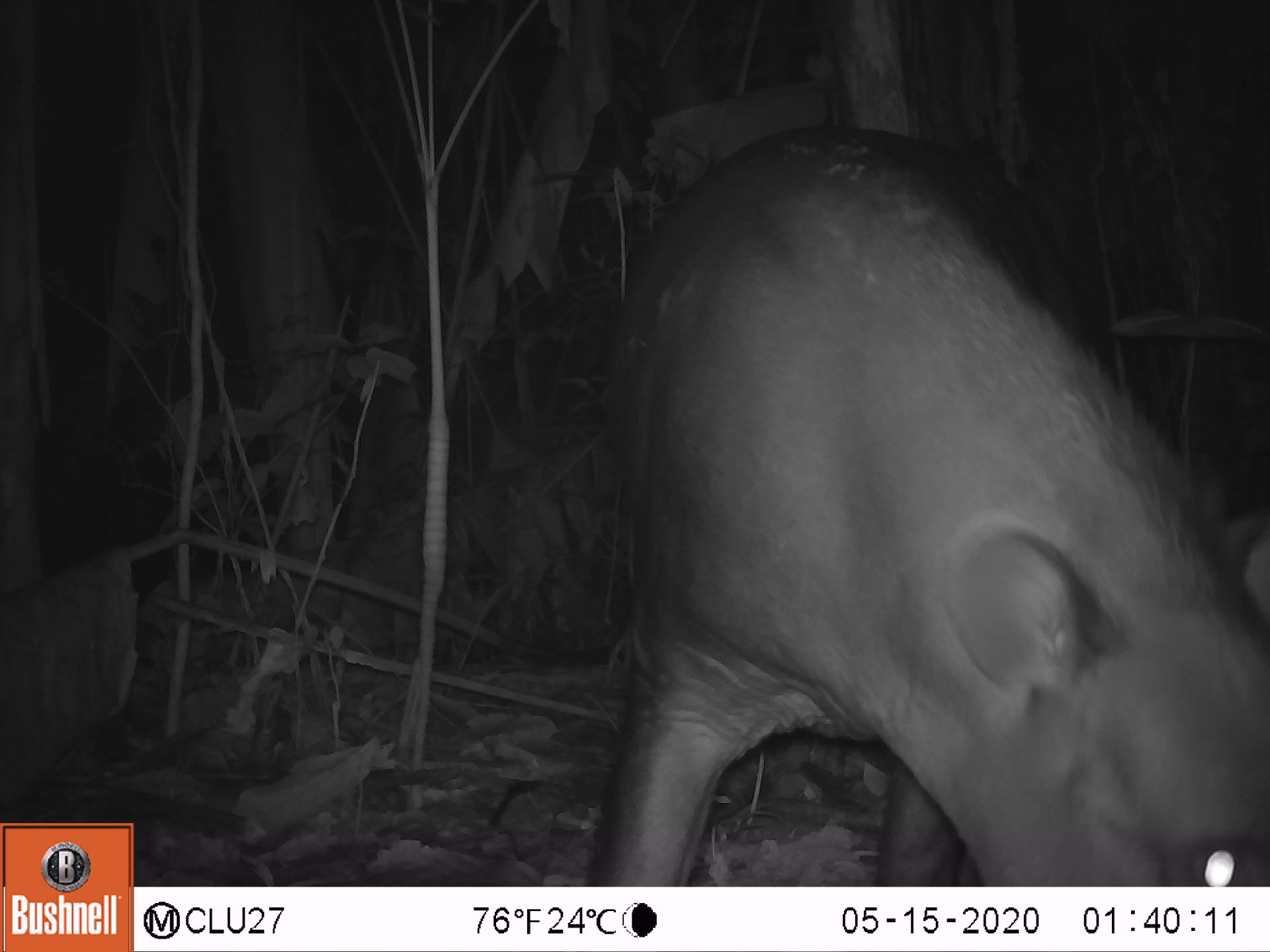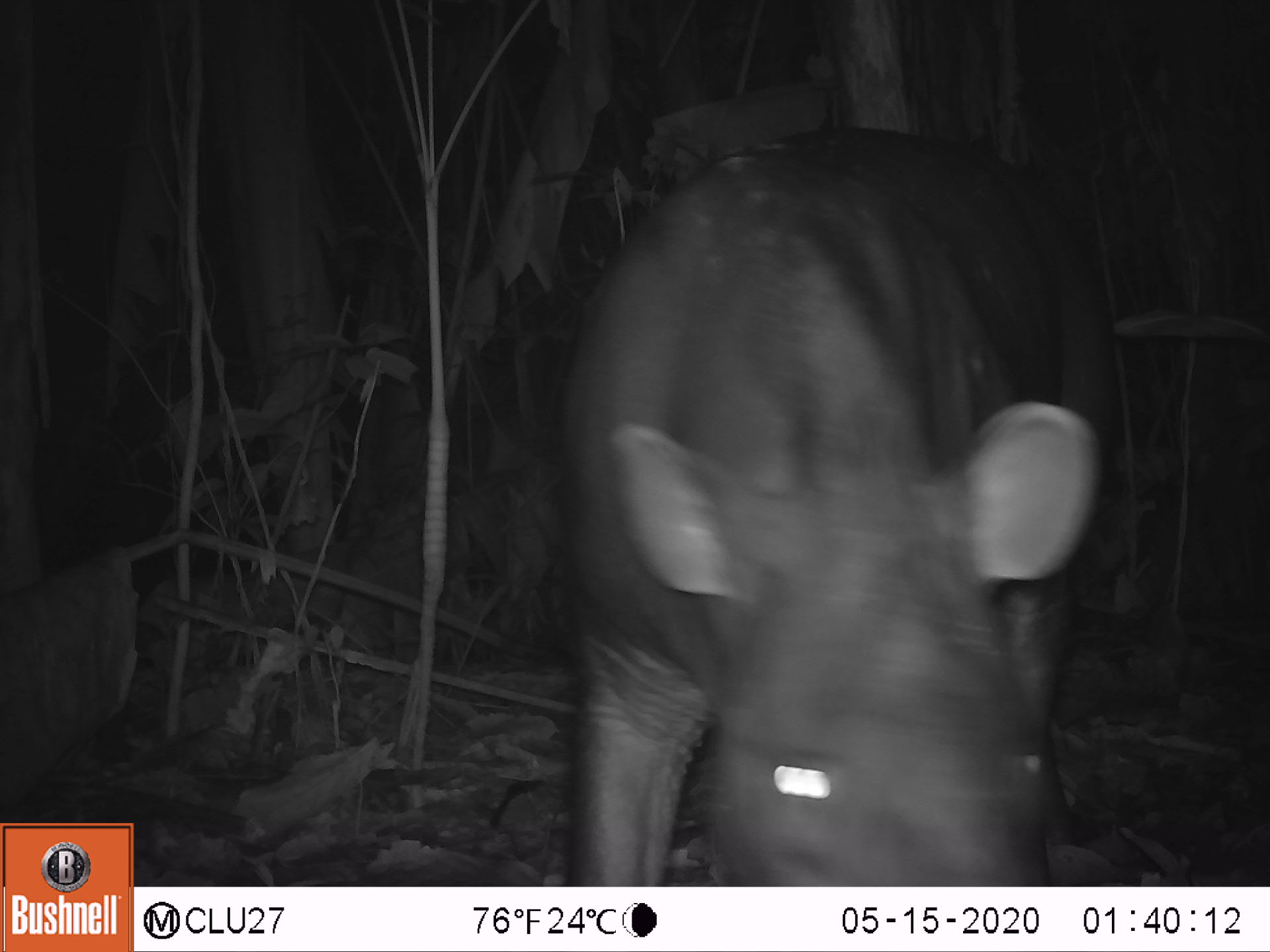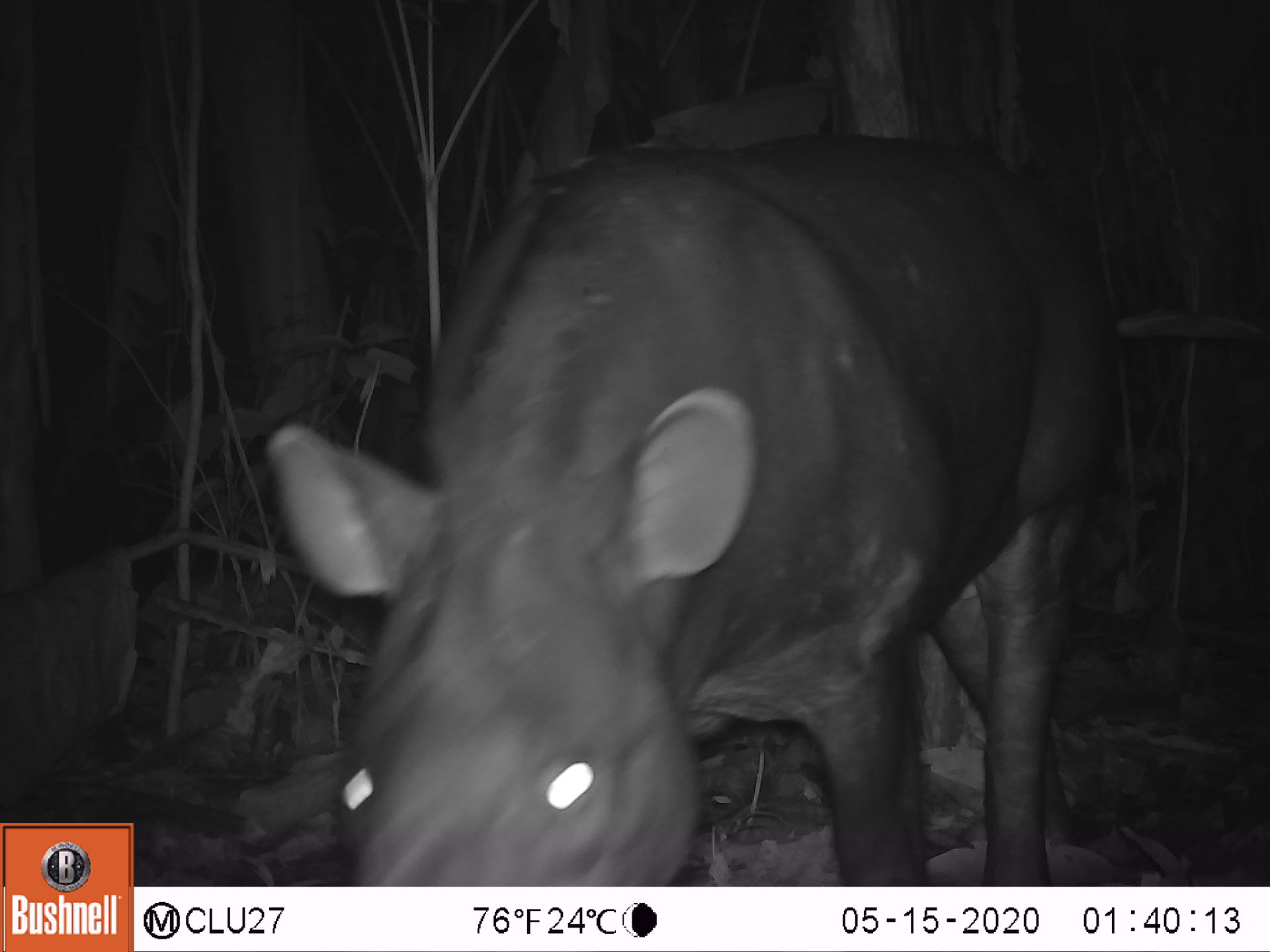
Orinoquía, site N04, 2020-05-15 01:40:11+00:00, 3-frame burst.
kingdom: Animalia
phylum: Chordata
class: Mammalia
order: Perissodactyla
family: Tapiridae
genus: Tapirus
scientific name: Tapirus terrestris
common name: lowland tapir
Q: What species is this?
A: Lowland tapir (Tapirus terrestris).